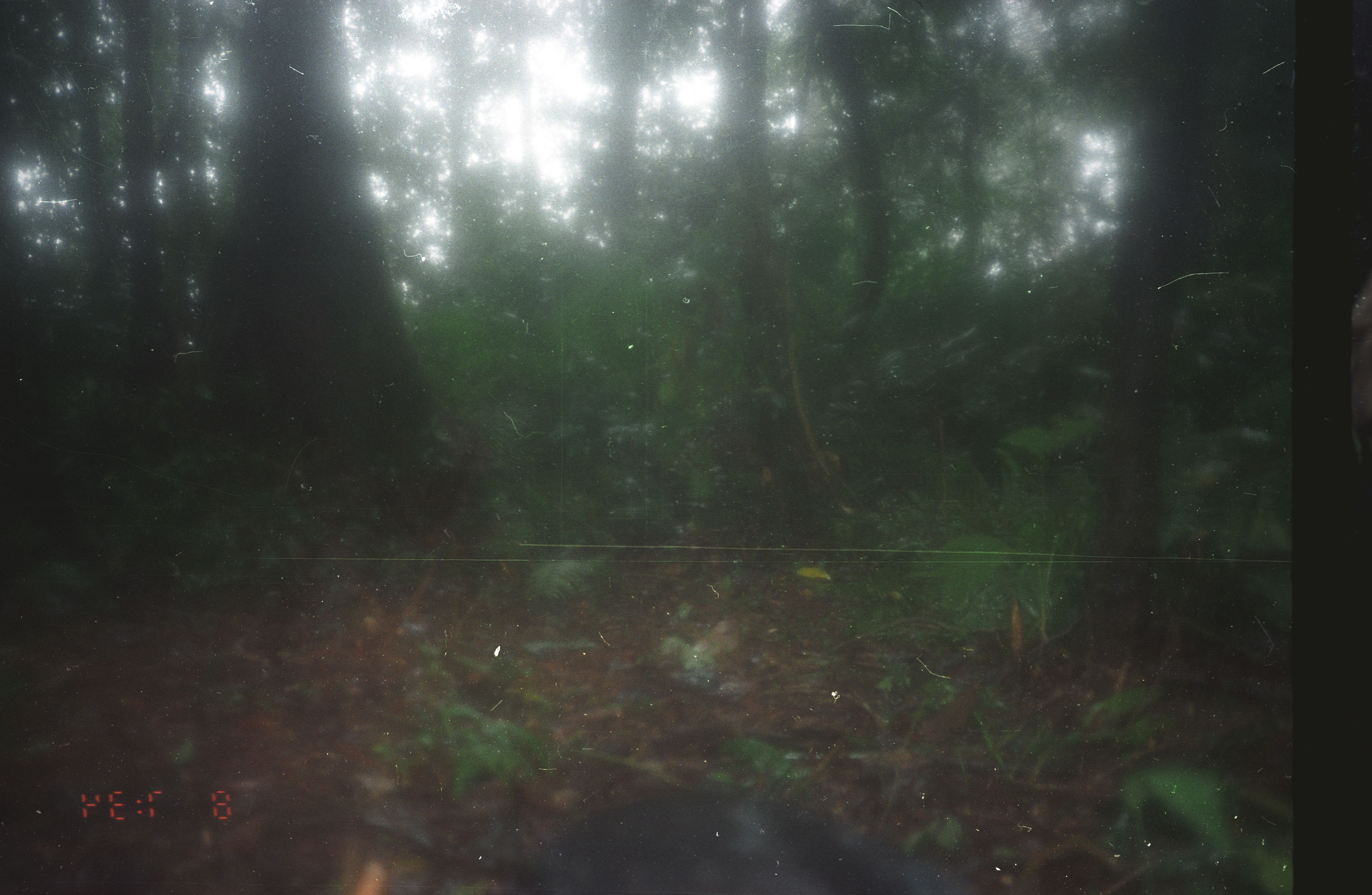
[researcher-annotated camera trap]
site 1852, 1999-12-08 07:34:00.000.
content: unidentified animal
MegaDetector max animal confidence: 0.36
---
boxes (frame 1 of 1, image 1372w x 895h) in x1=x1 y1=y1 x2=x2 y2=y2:
unknown: x1=487 y1=780 x2=985 y2=895